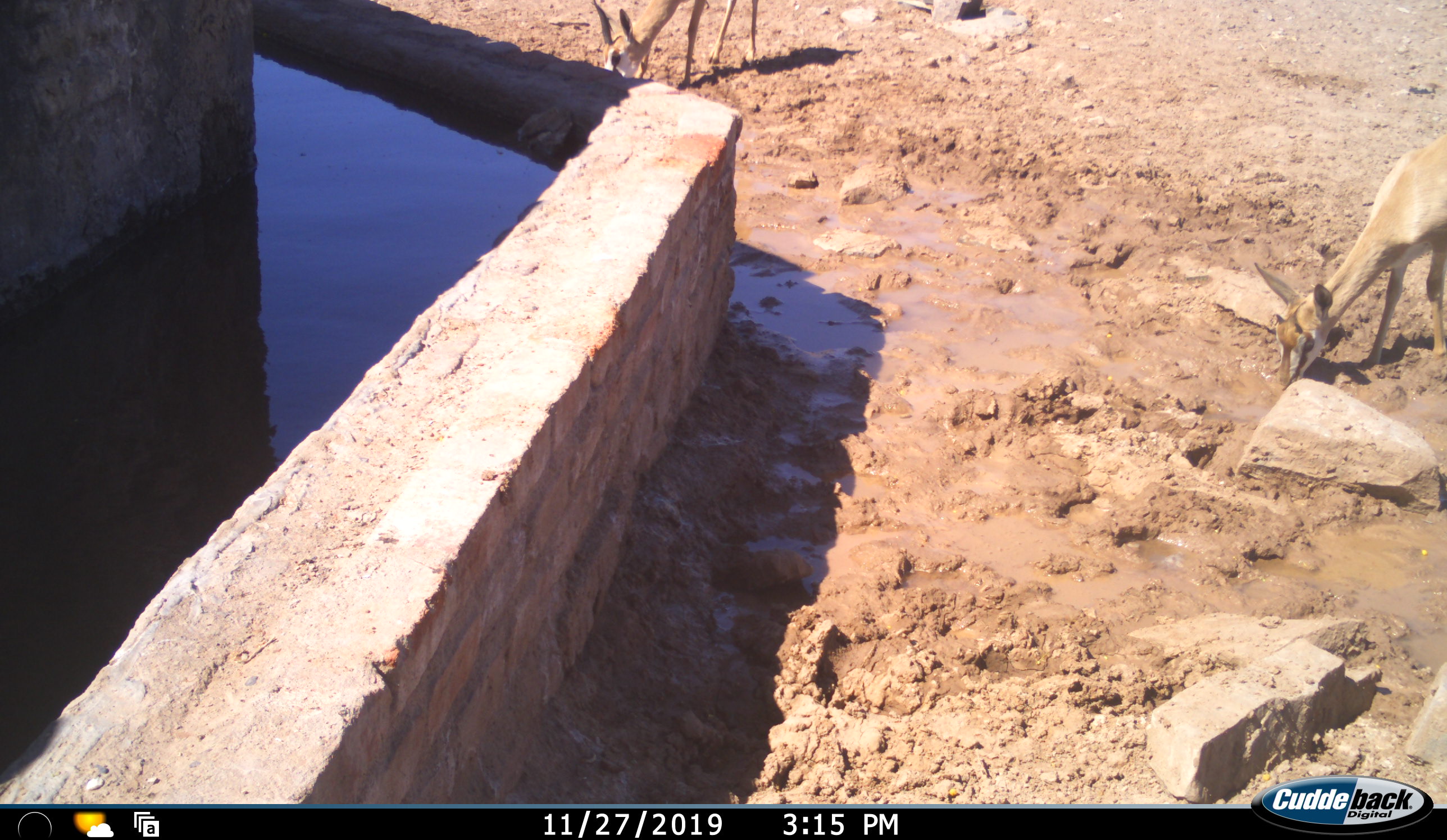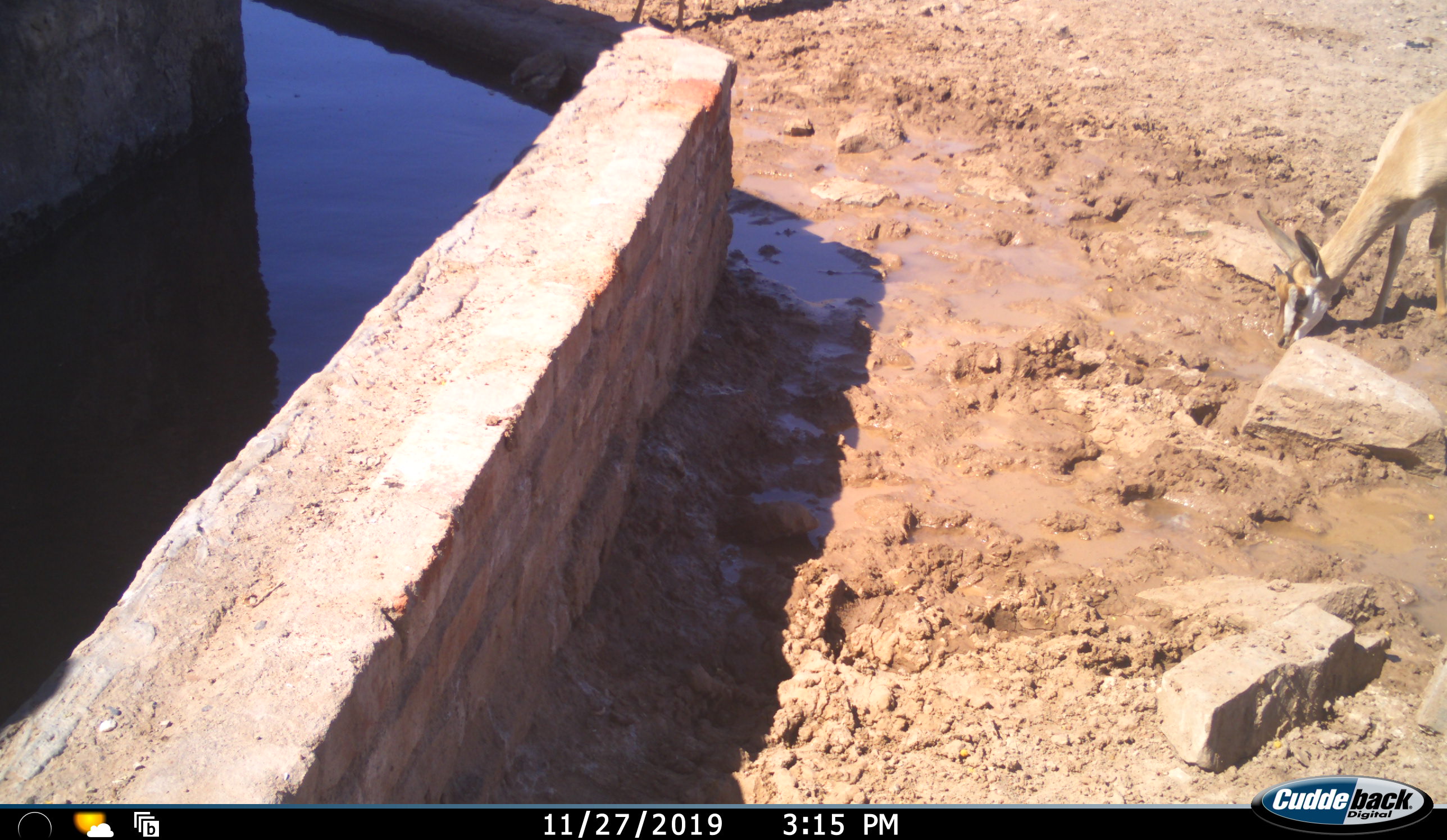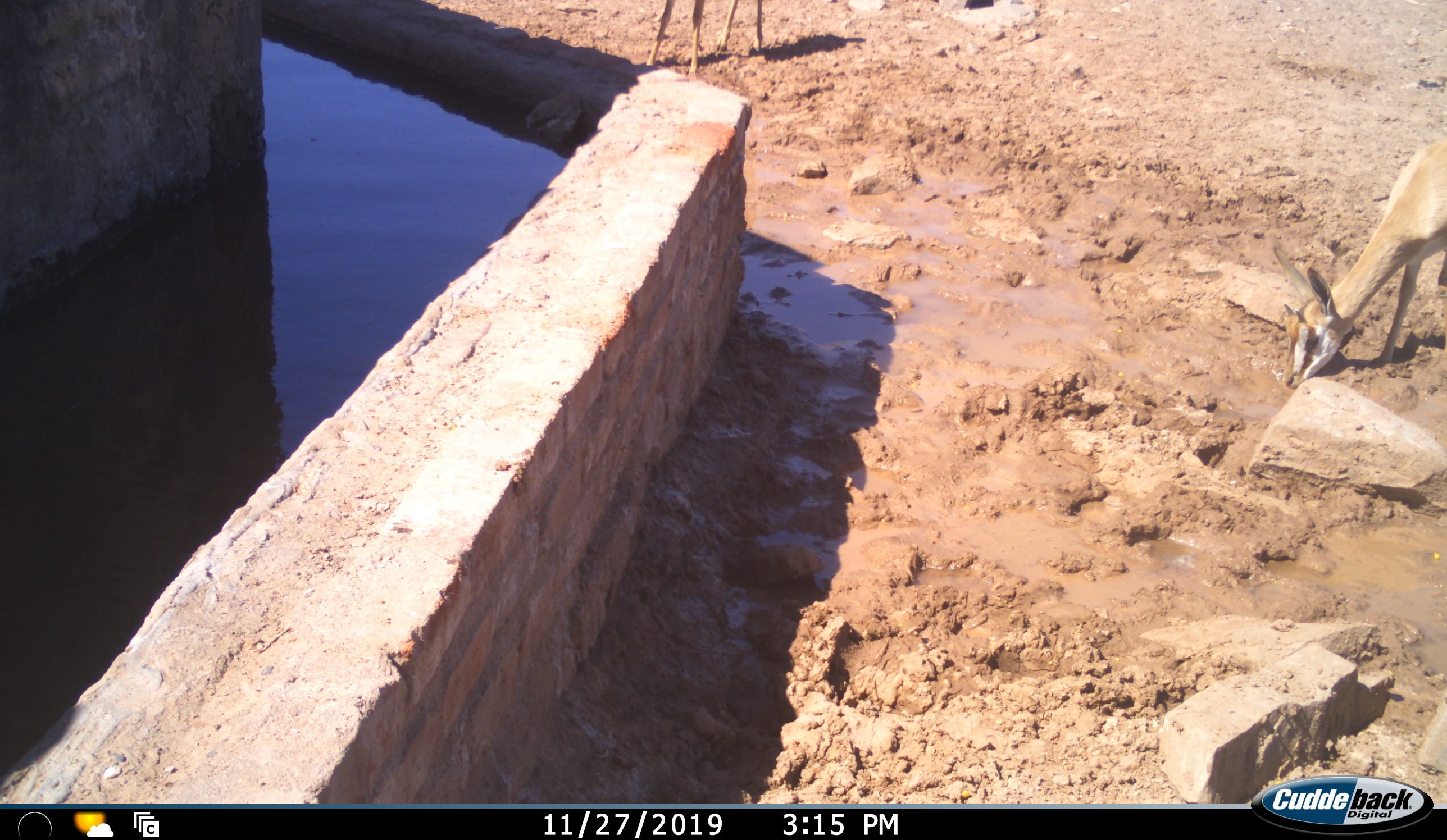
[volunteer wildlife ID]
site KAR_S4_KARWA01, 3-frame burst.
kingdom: Animalia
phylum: Chordata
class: Mammalia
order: Artiodactyla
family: Bovidae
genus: Antidorcas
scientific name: Antidorcas marsupialis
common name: springbok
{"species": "springbok (Antidorcas marsupialis)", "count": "2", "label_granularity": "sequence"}